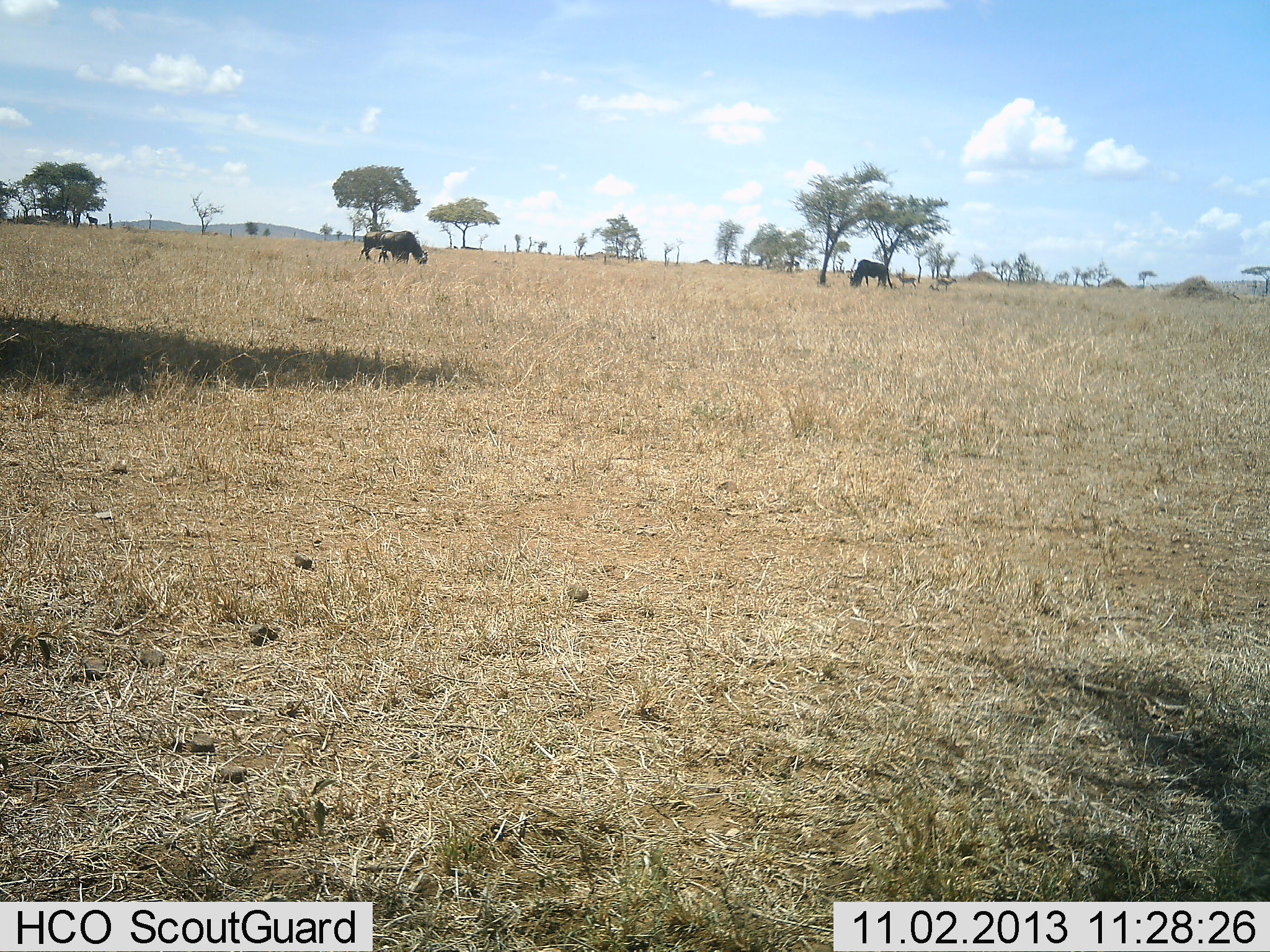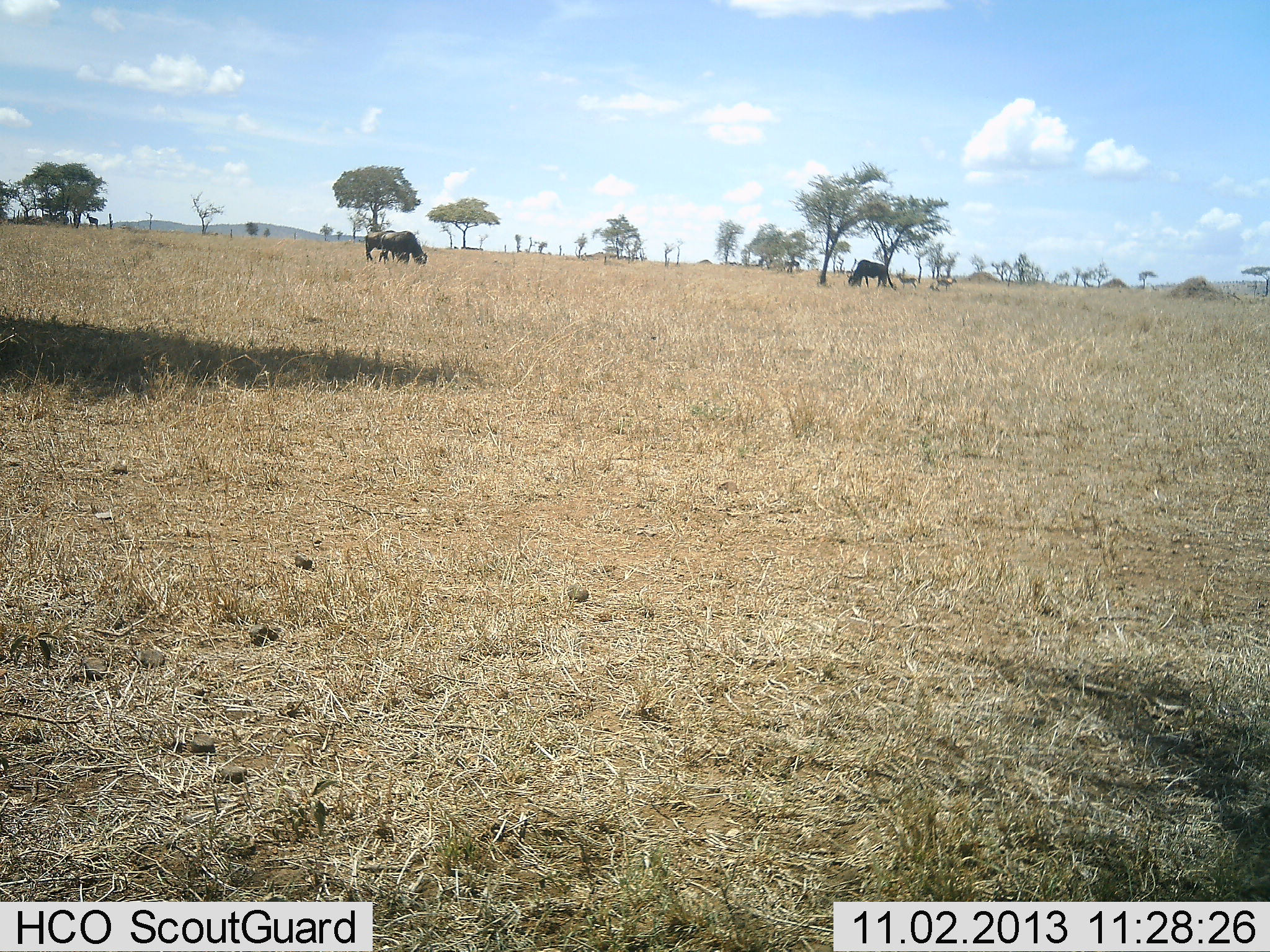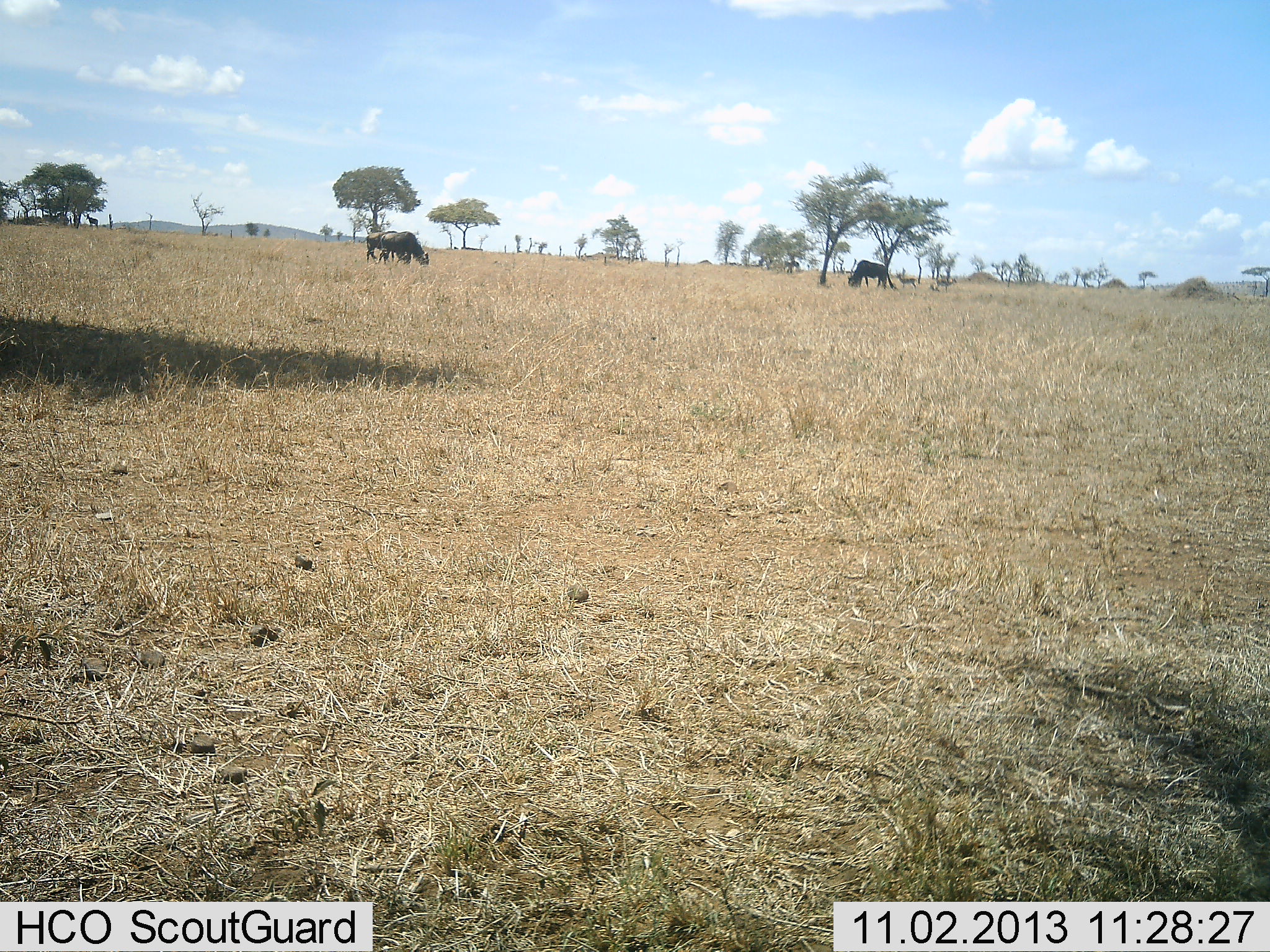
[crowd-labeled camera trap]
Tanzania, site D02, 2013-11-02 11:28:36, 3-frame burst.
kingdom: Animalia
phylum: Chordata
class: Mammalia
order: Artiodactyla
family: Bovidae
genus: Connochaetes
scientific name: Connochaetes taurinus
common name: blue wildebeest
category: wildebeest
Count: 3.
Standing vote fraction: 23%.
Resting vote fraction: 0%.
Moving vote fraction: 8%.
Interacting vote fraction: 0%.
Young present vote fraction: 0%.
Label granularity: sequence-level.